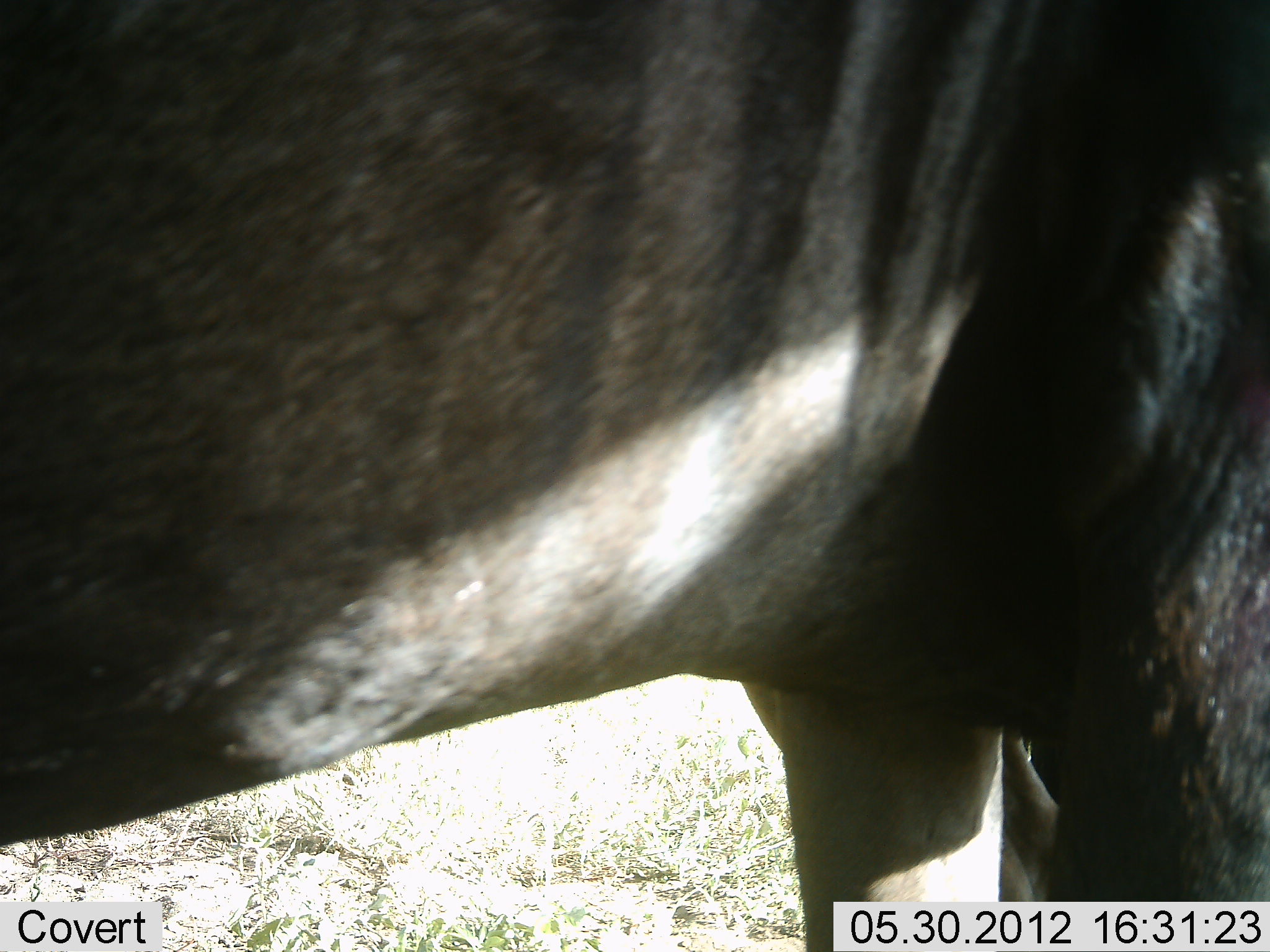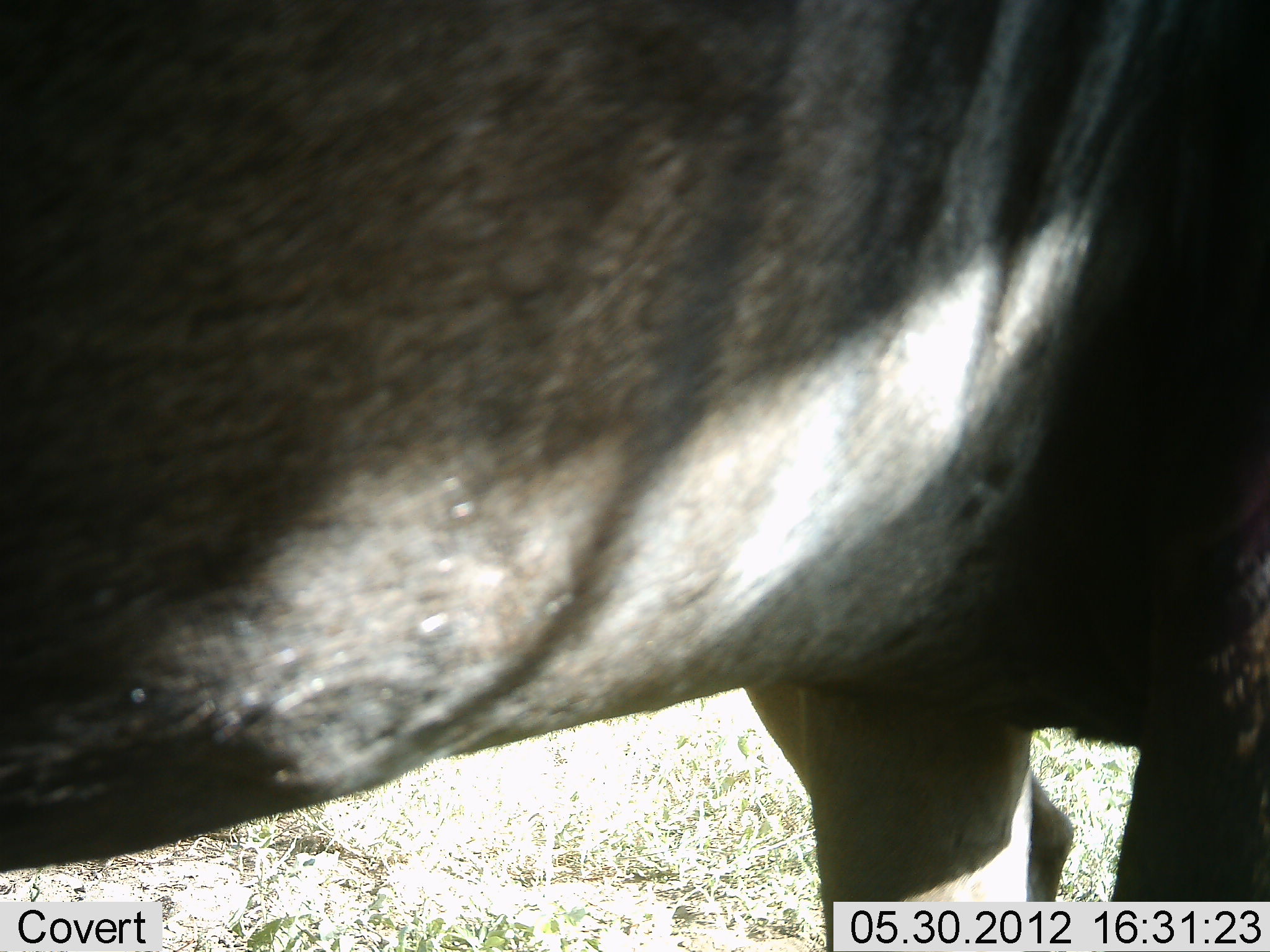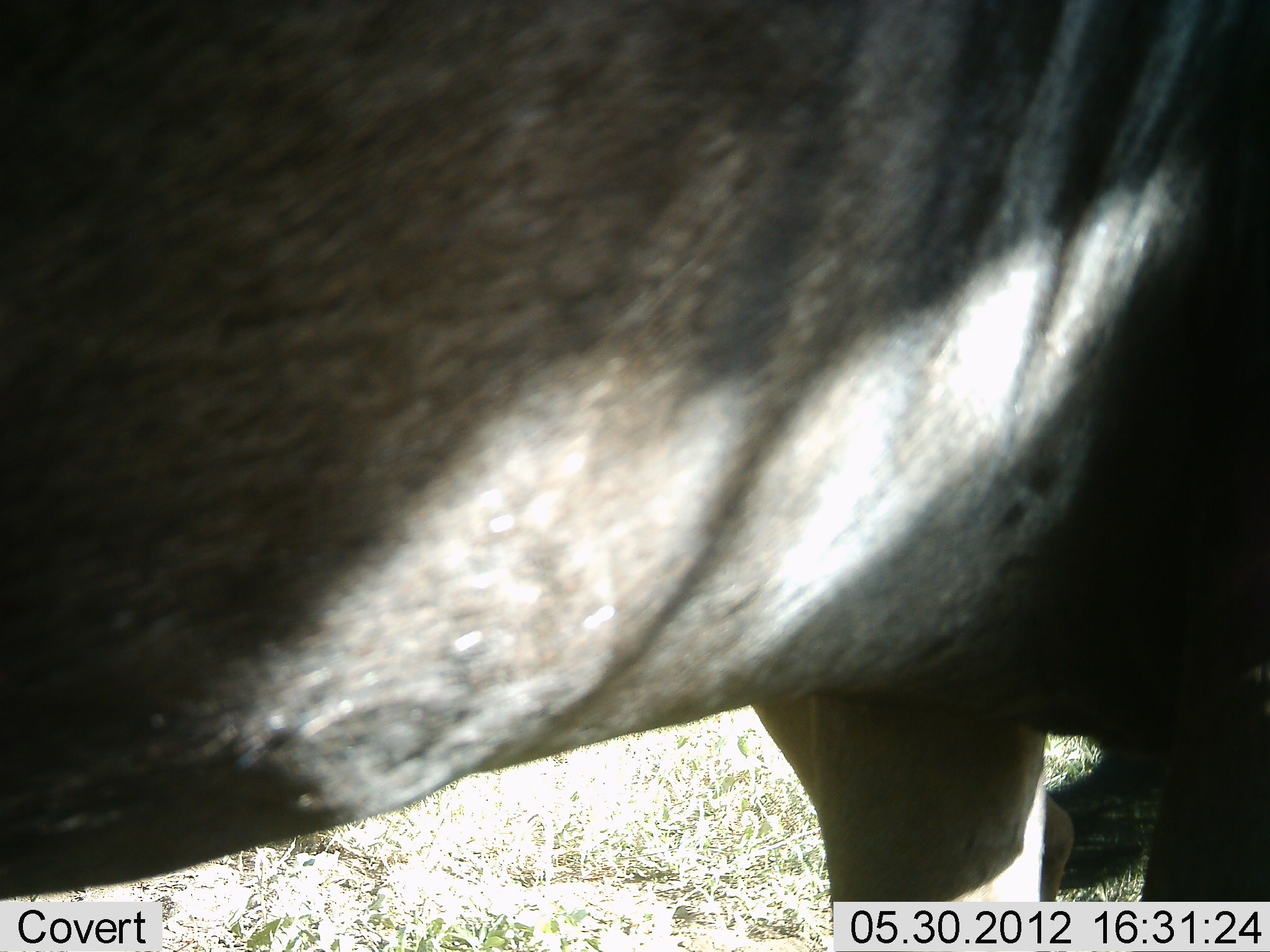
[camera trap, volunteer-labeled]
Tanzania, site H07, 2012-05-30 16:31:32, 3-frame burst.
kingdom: Animalia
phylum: Chordata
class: Mammalia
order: Artiodactyla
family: Bovidae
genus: Connochaetes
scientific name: Connochaetes taurinus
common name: blue wildebeest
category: wildebeest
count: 1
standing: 100%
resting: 0%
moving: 0%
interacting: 0%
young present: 0%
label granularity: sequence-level